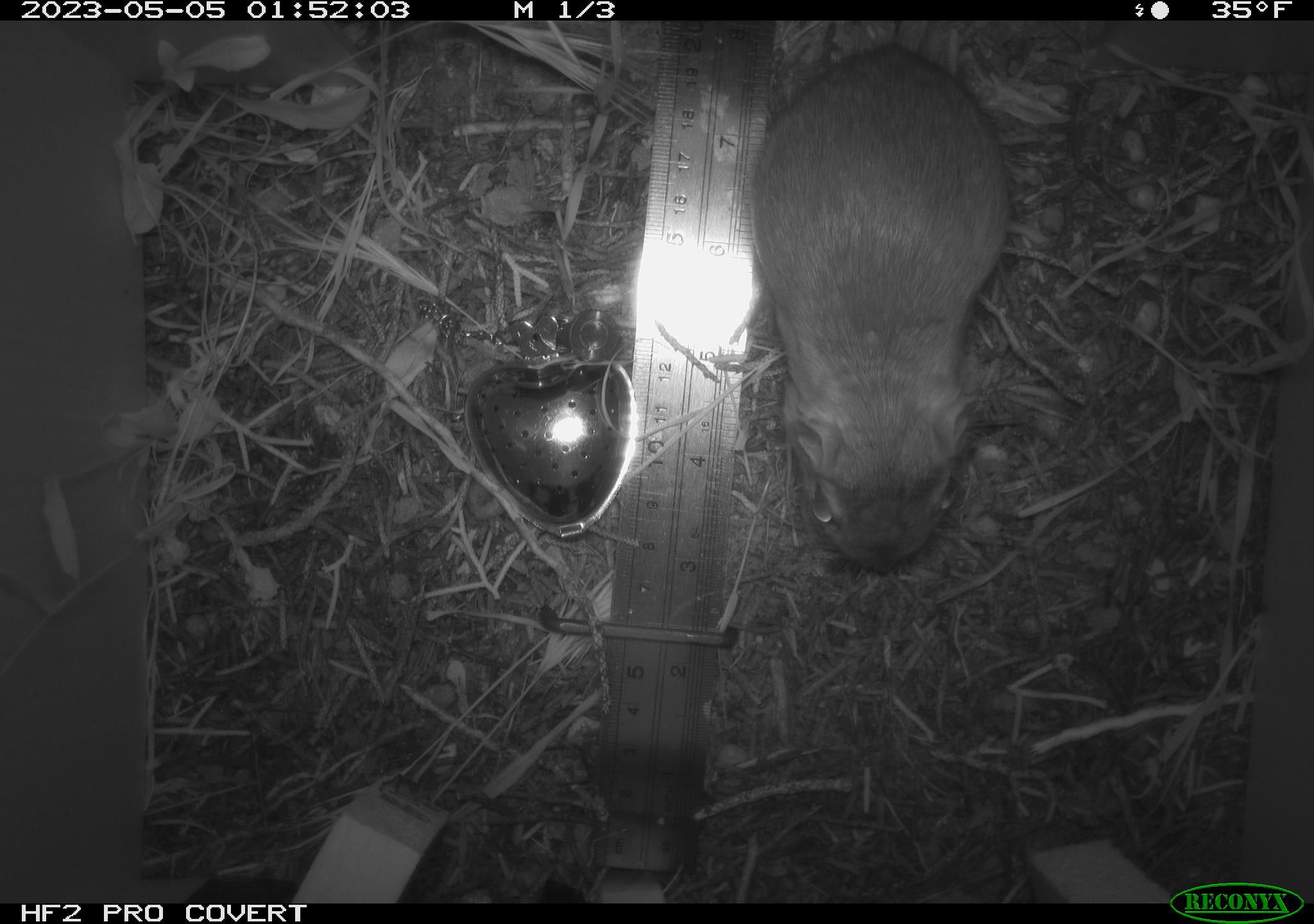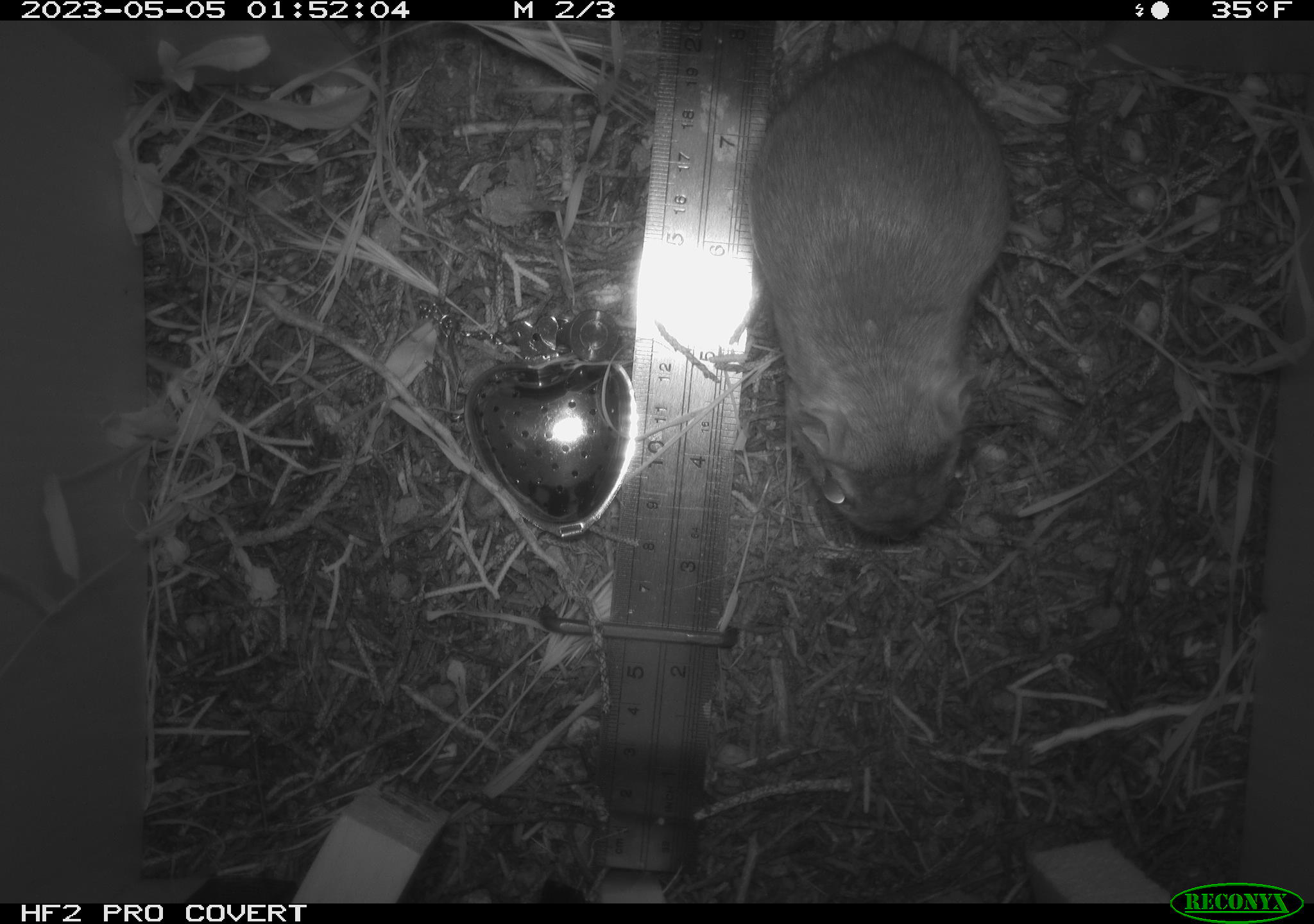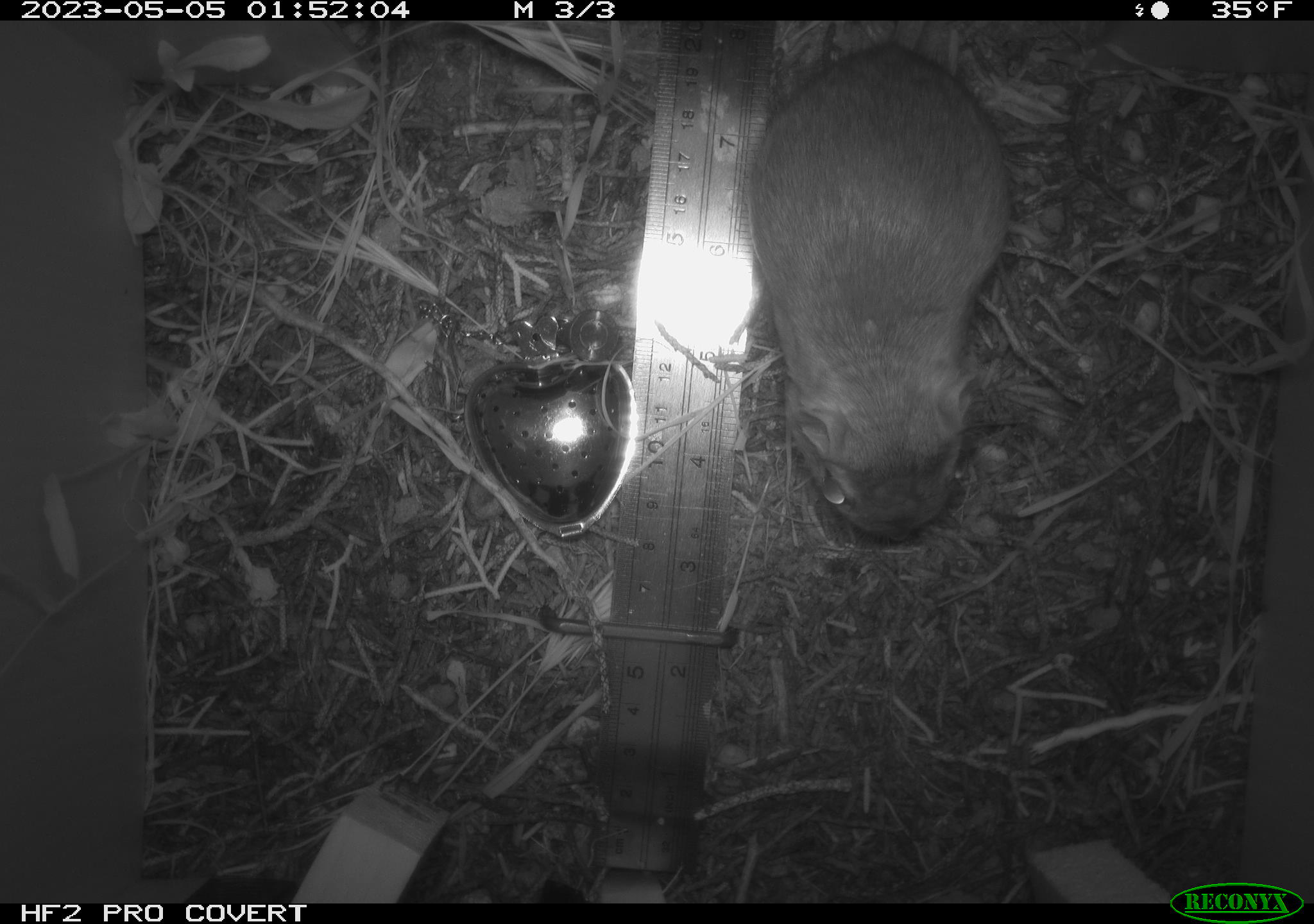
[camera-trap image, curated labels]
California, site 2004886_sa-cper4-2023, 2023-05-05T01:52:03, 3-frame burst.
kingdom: Animalia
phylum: Chordata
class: Mammalia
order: Rodentia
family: Heteromyidae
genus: Dipodomys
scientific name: Dipodomys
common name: kangaroo rats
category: dipodomys species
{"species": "dipodomys species (kangaroo rats) (Dipodomys)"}